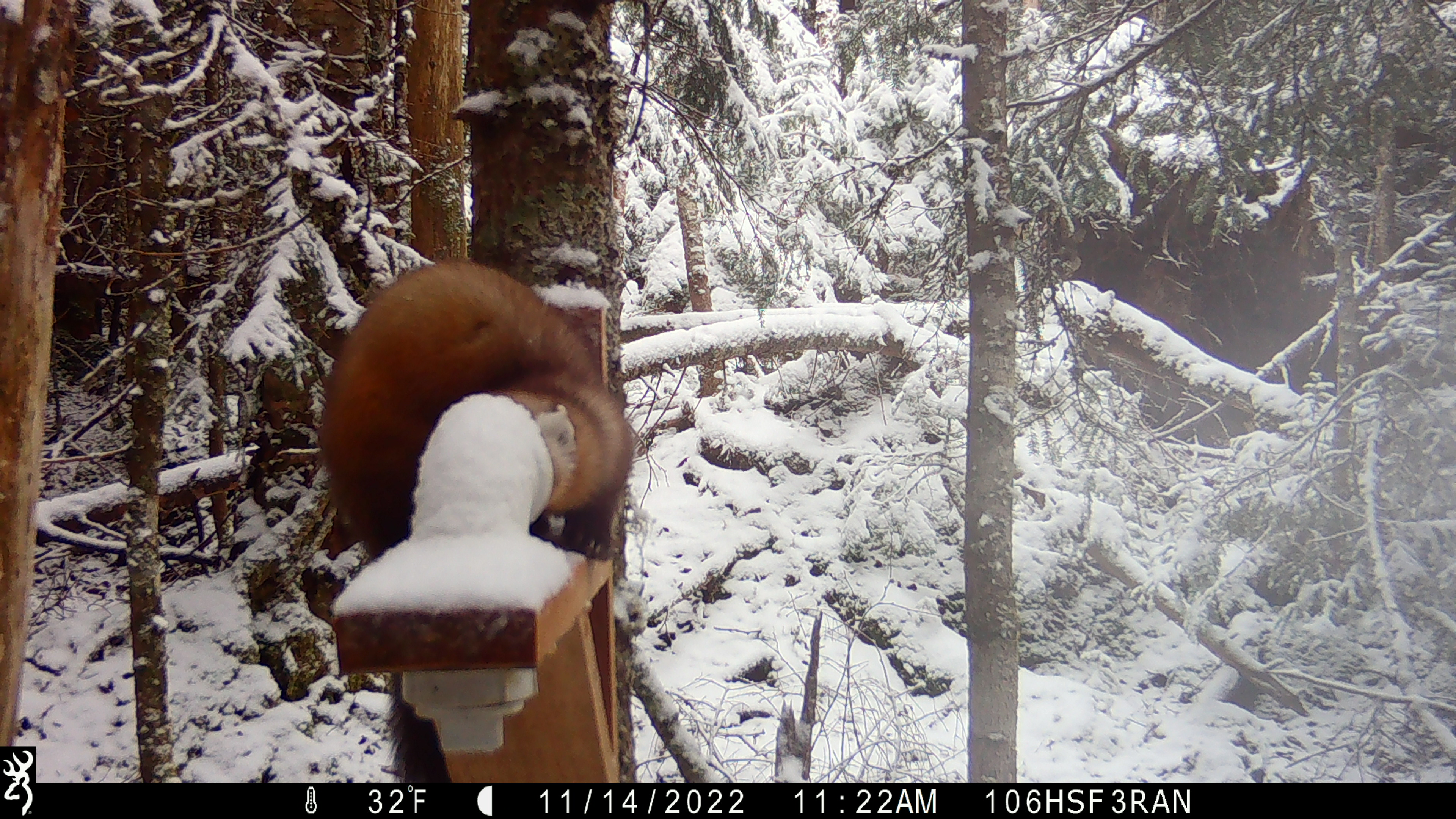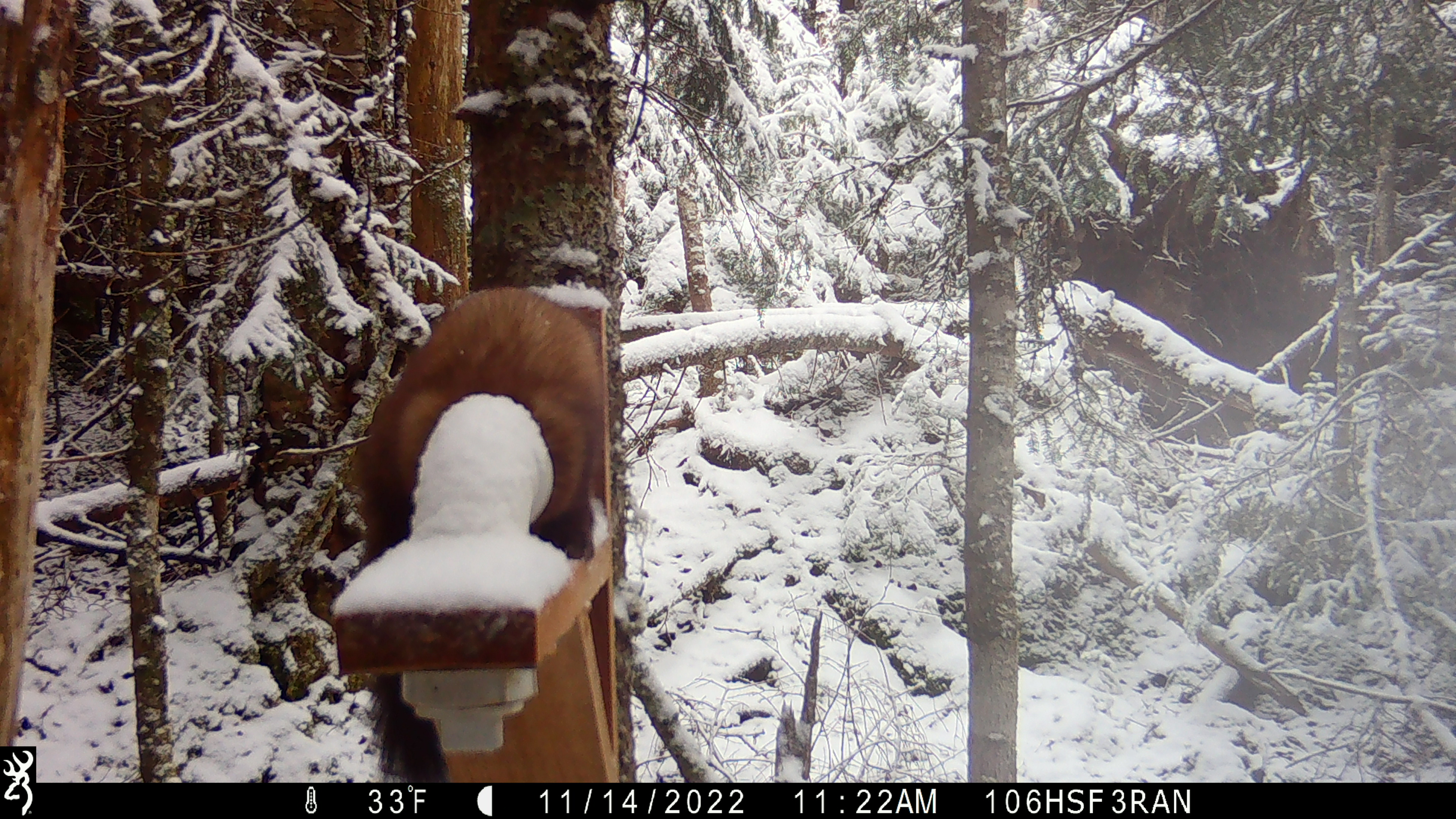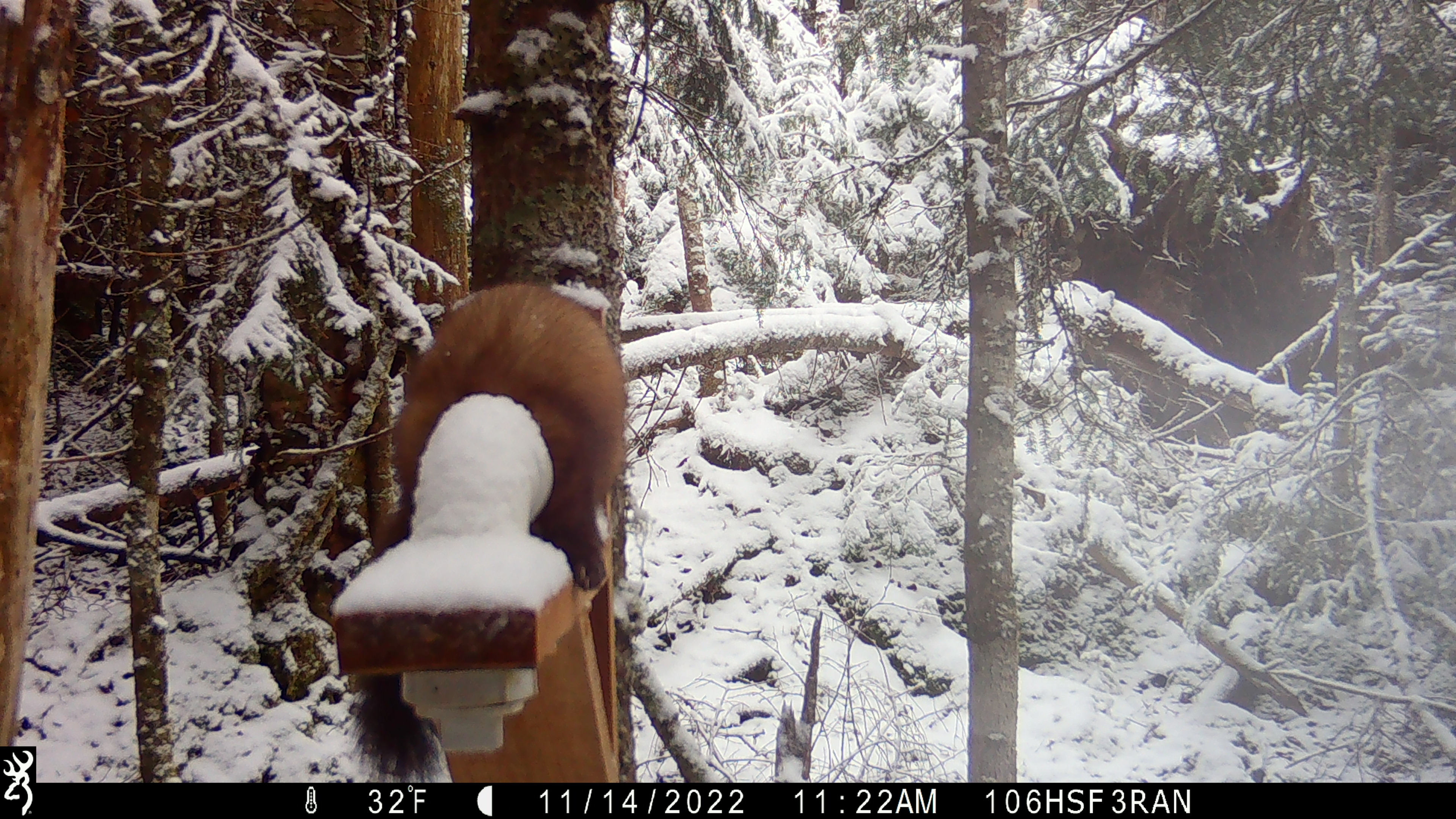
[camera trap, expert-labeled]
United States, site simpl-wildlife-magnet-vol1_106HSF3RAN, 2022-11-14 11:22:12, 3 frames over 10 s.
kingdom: Animalia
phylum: Chordata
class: Mammalia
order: Carnivora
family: Mustelidae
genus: Martes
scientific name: Martes americana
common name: american marten